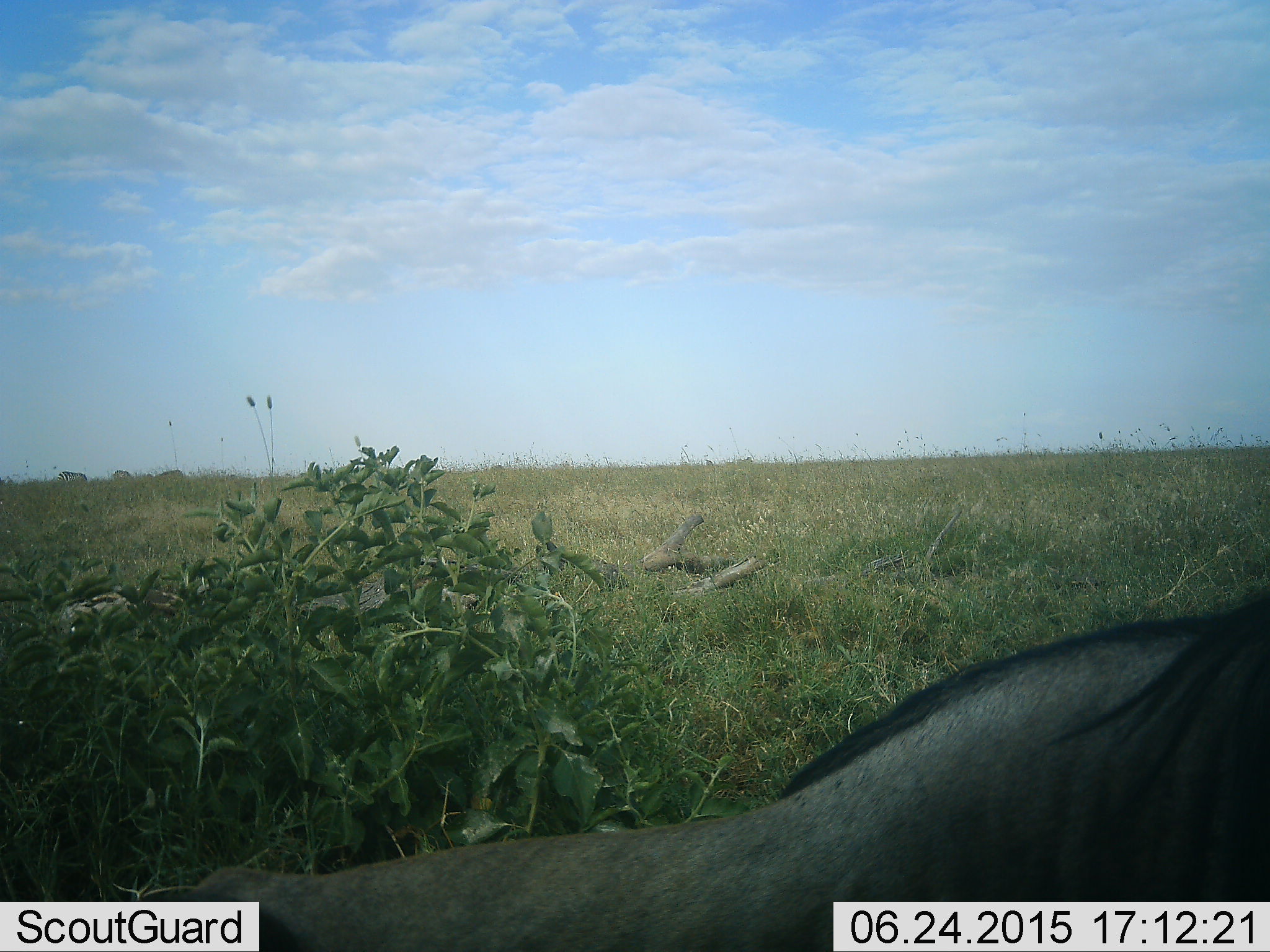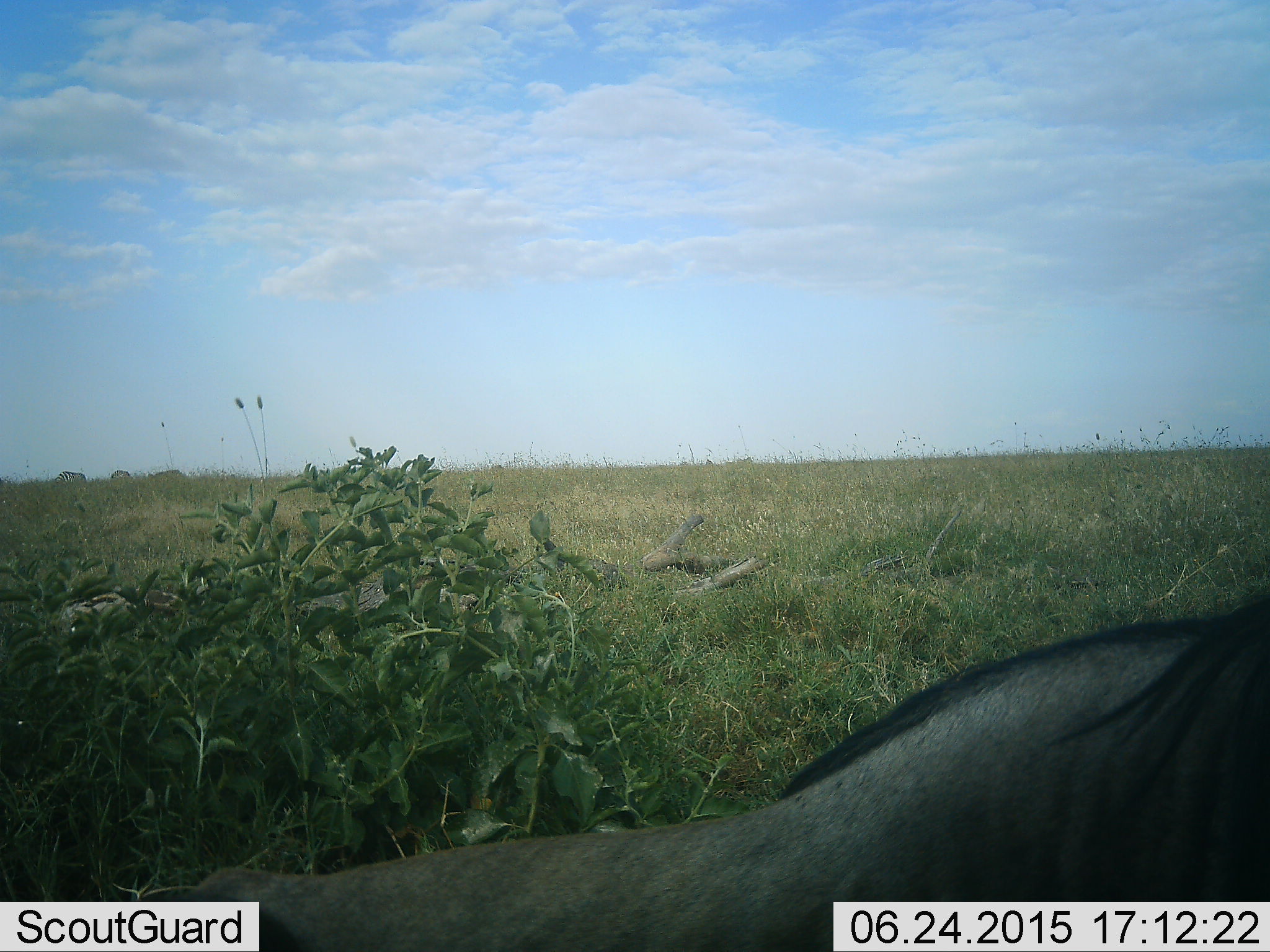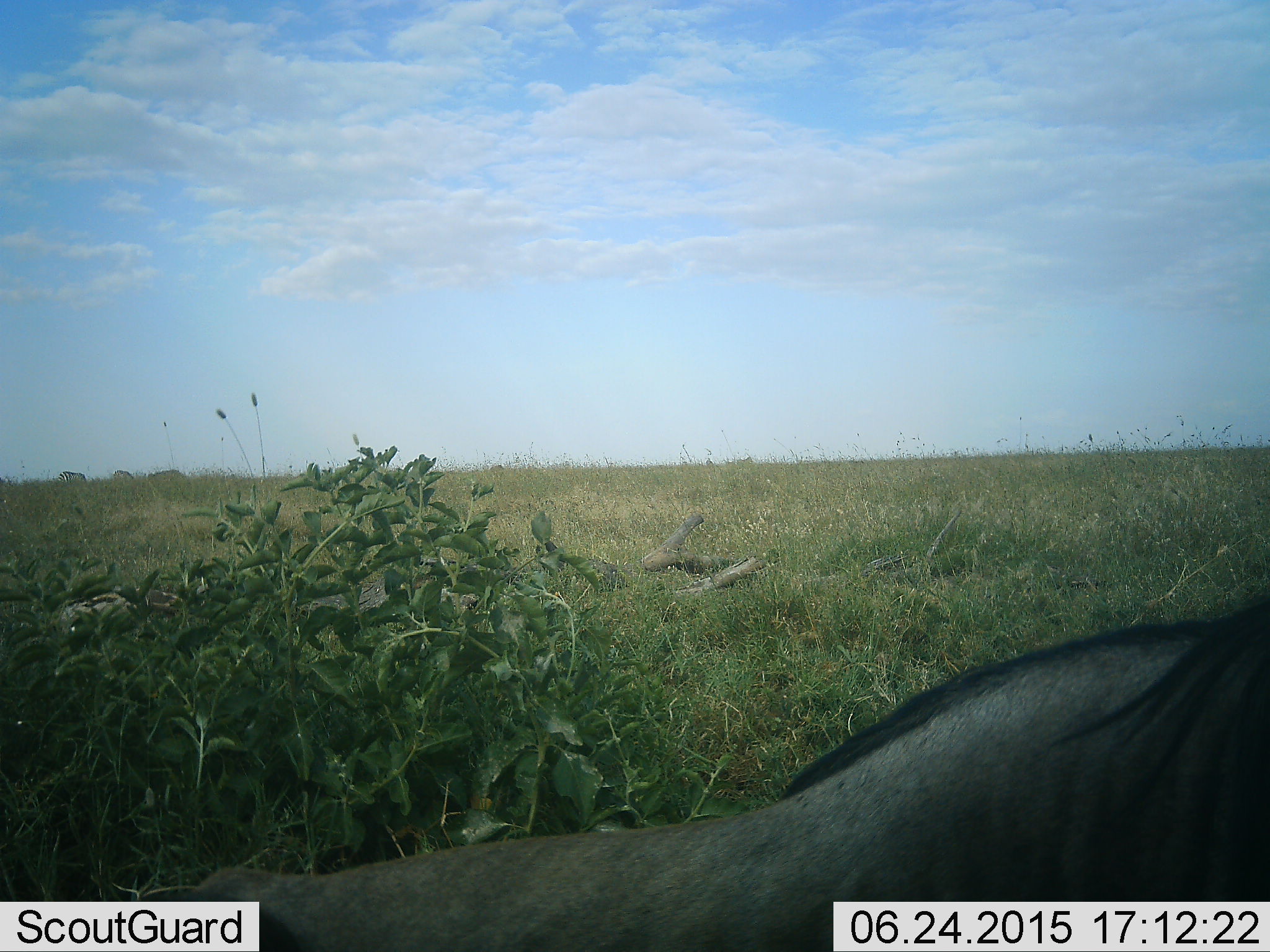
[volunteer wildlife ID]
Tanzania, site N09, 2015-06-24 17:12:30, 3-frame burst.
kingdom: Animalia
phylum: Chordata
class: Mammalia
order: Artiodactyla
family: Bovidae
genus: Connochaetes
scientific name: Connochaetes taurinus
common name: blue wildebeest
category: wildebeest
Wildebeest (blue wildebeest) (Connochaetes taurinus), count 1. Behavior (volunteer vote fractions): standing 50%, resting 30%, moving 30%, interacting 0%. Young present (vote fraction): 0%. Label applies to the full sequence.